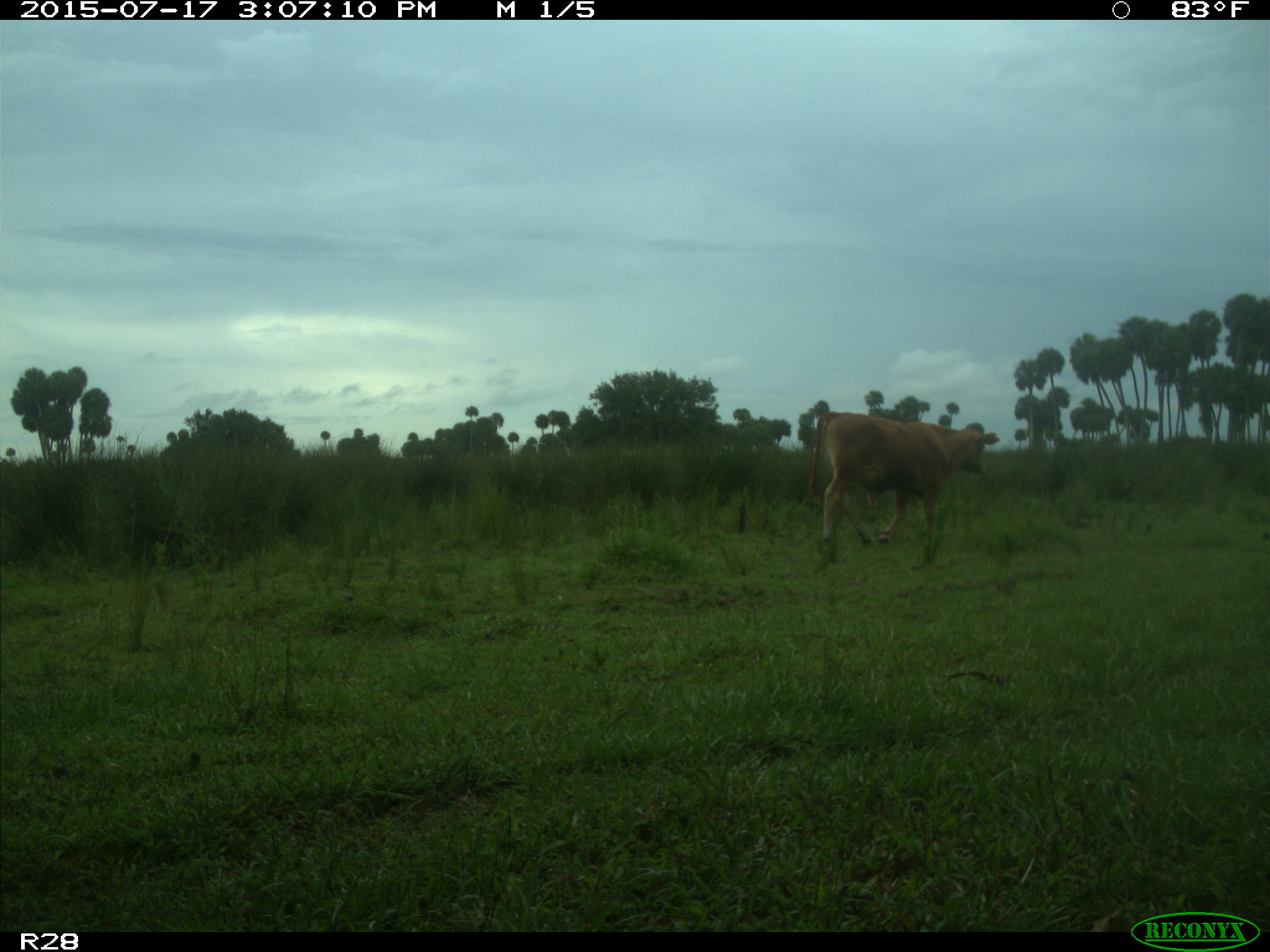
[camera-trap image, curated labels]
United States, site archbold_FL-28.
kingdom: Animalia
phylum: Chordata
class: Mammalia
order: Artiodactyla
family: Bovidae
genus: Bos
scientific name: Bos taurus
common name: domestic cow